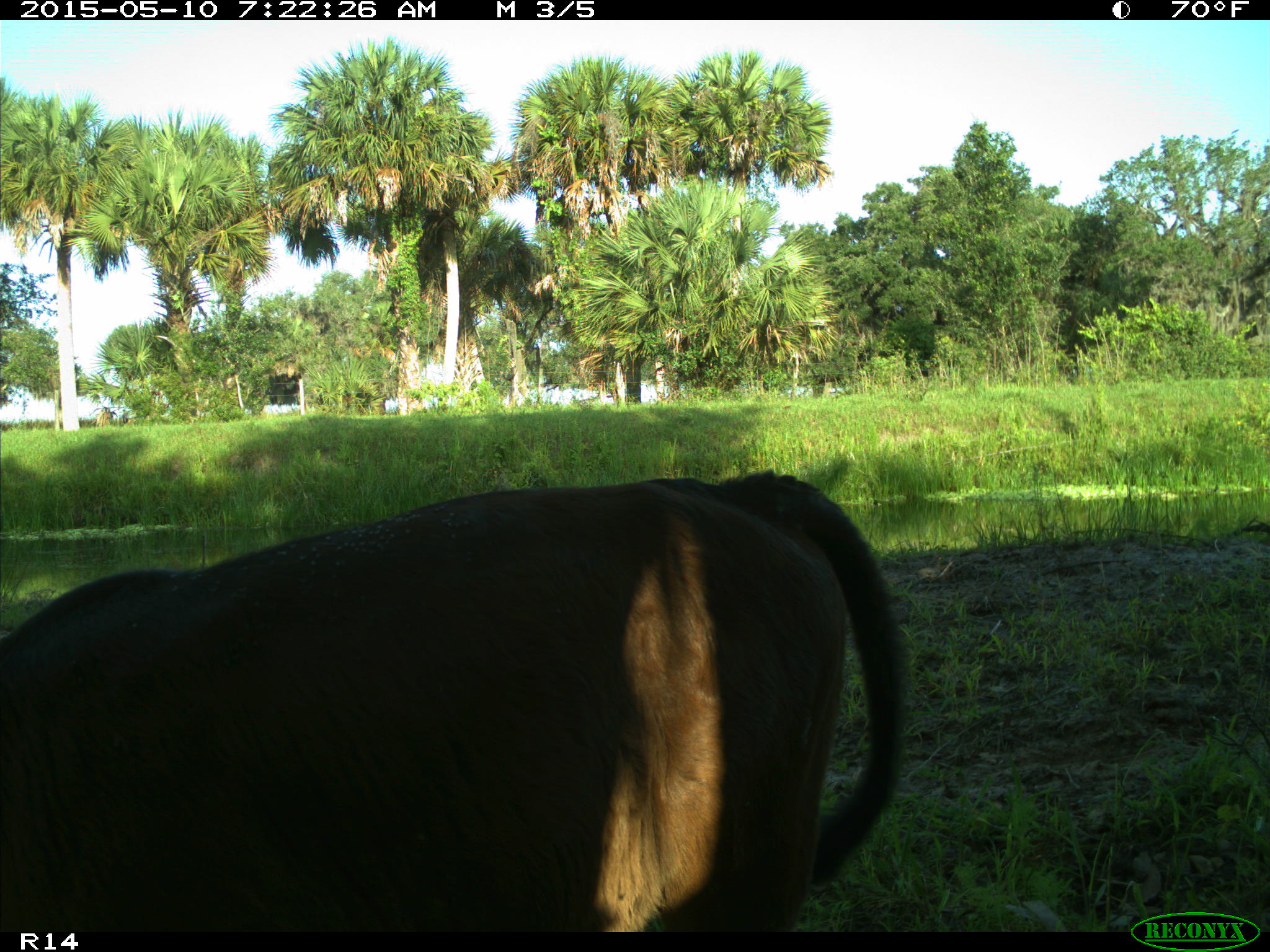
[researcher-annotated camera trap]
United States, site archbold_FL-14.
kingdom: Animalia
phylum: Chordata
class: Mammalia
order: Artiodactyla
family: Bovidae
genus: Bos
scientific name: Bos taurus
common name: domestic cow